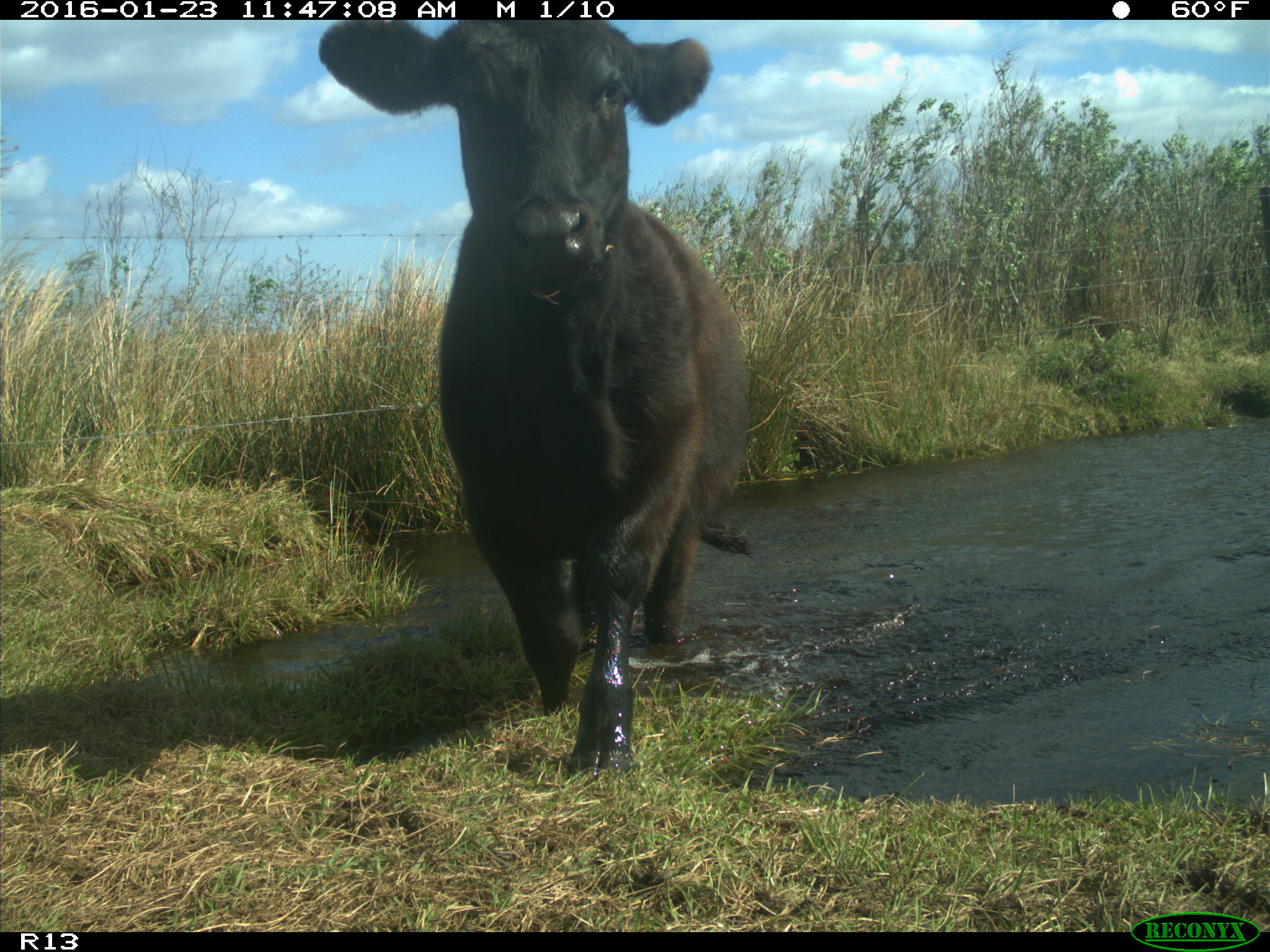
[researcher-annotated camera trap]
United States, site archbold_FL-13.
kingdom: Animalia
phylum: Chordata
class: Mammalia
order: Artiodactyla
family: Bovidae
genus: Bos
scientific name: Bos taurus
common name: domestic cow